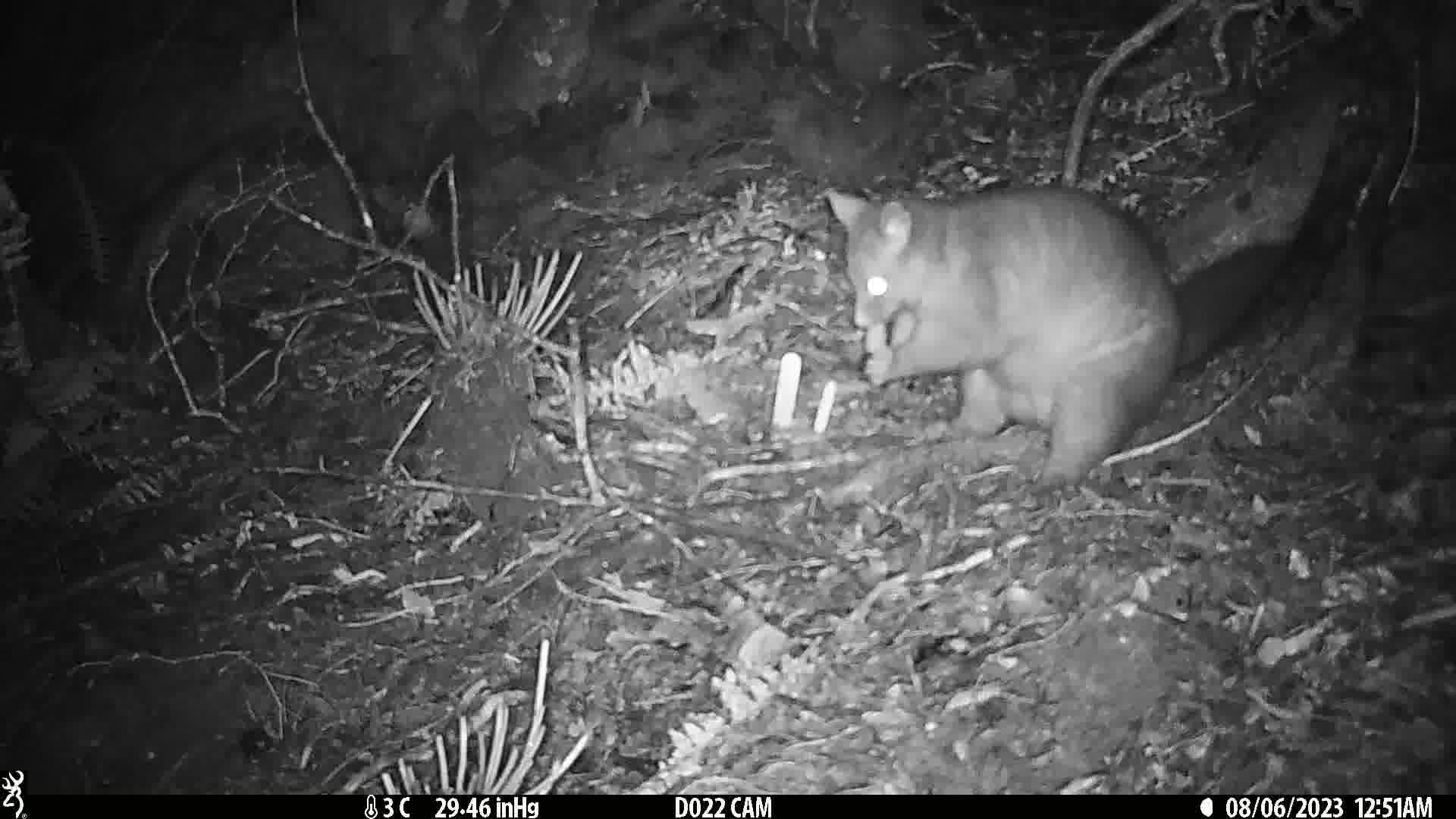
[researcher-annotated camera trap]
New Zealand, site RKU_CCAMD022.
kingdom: Animalia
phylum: Chordata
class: Mammalia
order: Diprotodontia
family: Phalangeridae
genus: Trichosurus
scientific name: Trichosurus vulpecula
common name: common brushtail possum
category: possum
Possum (common brushtail possum) (Trichosurus vulpecula).